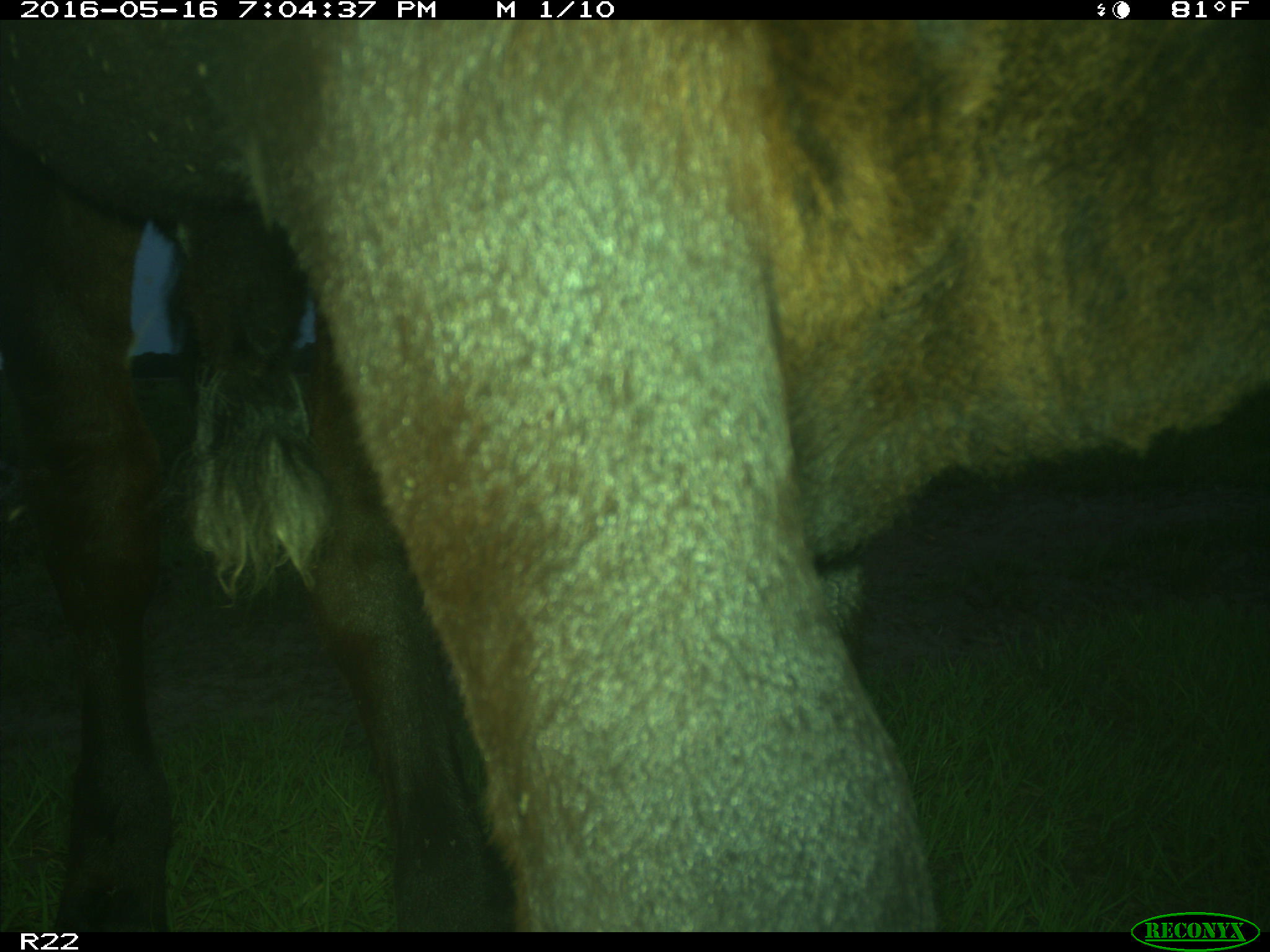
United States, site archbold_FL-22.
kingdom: Animalia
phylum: Chordata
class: Mammalia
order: Artiodactyla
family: Bovidae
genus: Bos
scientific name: Bos taurus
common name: domestic cow